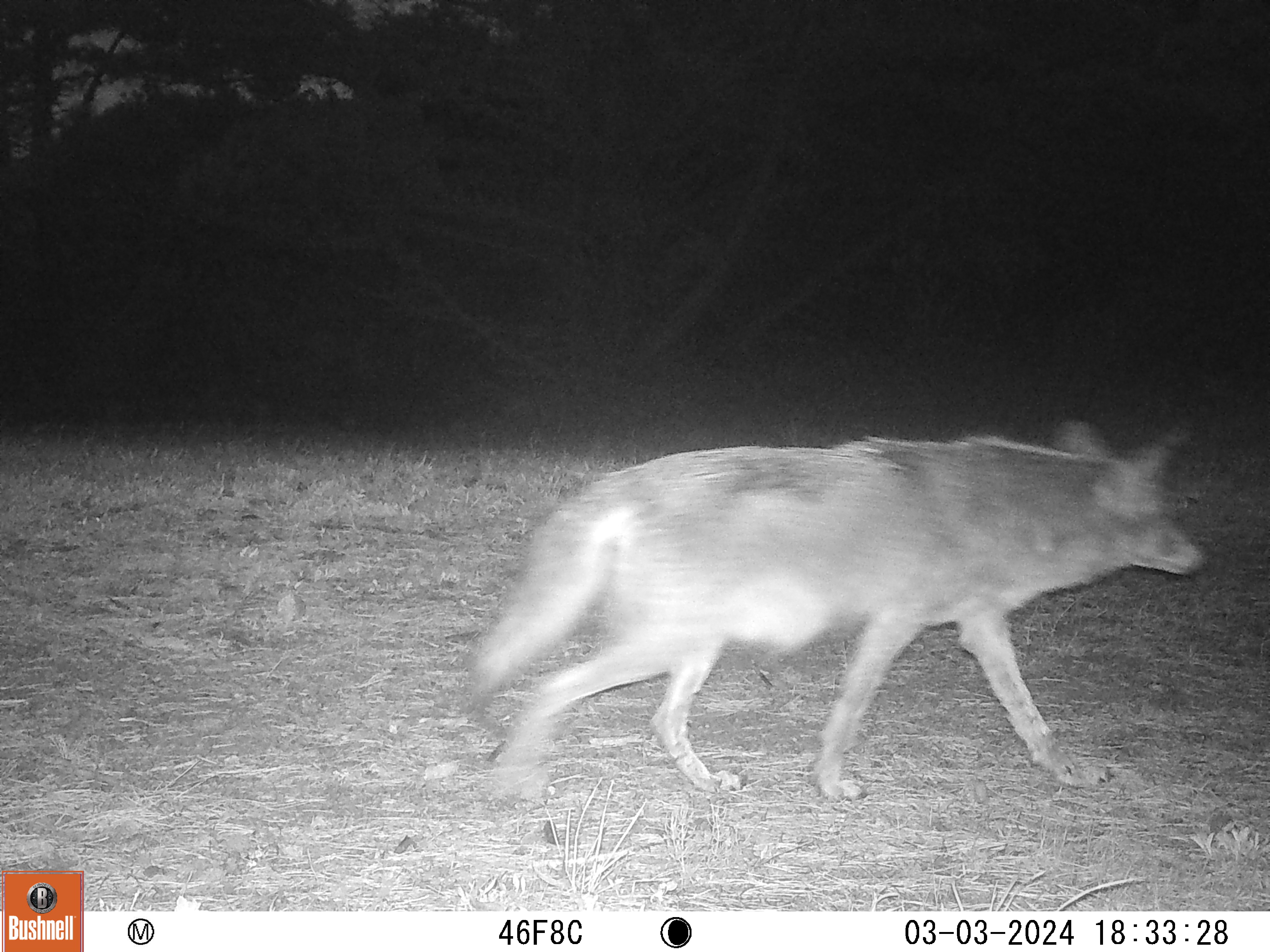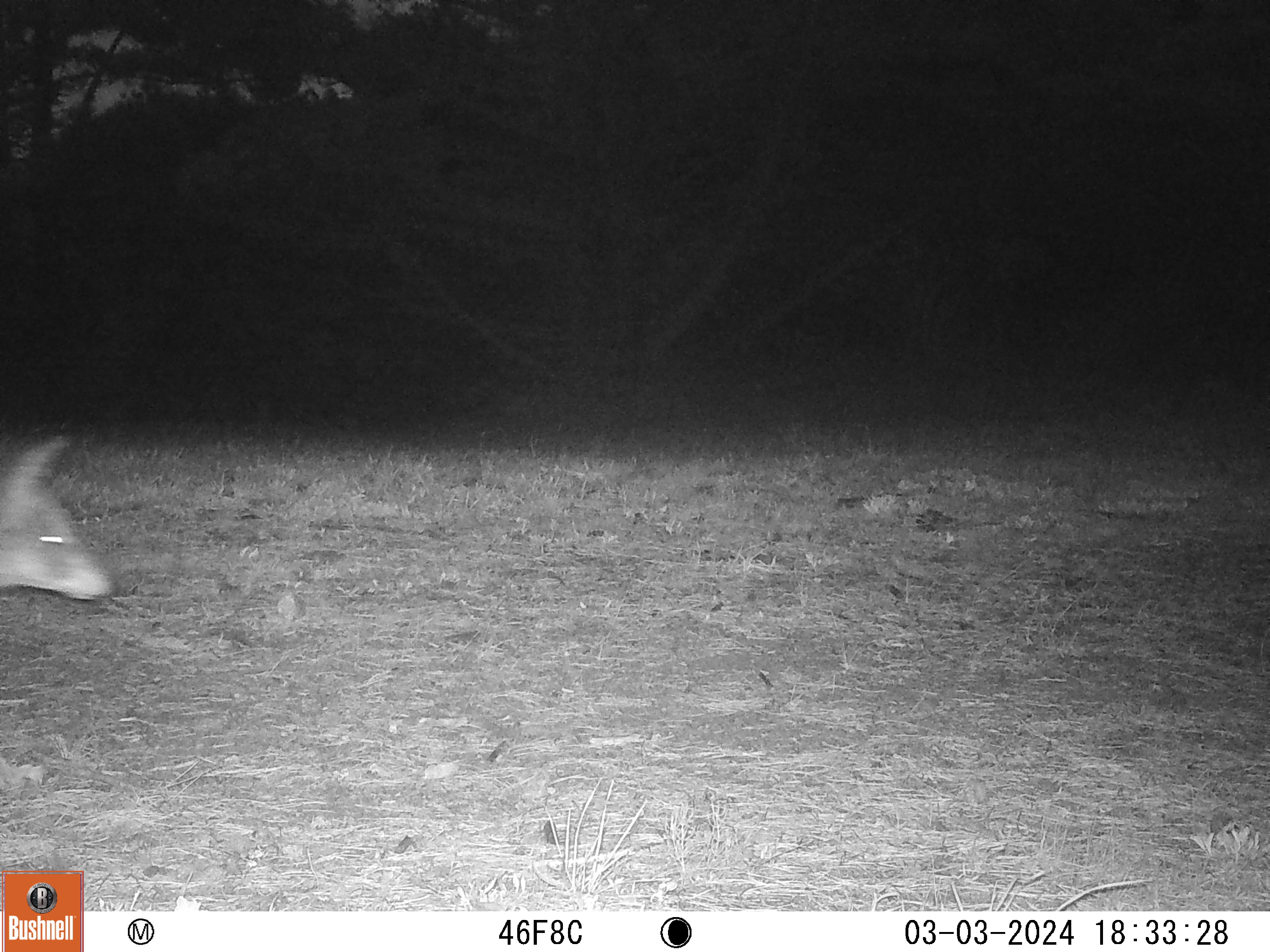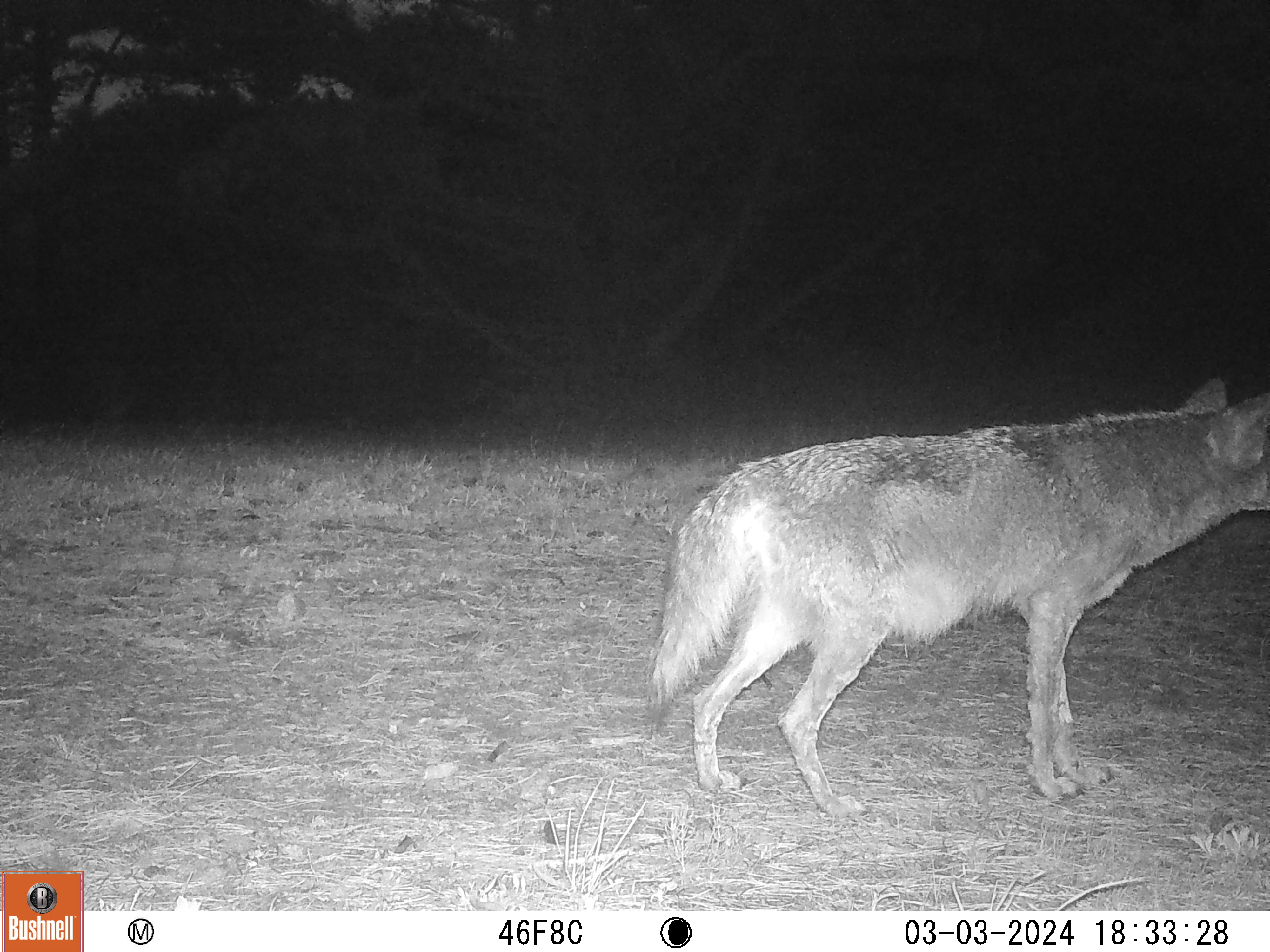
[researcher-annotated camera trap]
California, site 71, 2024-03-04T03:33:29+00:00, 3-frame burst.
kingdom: Animalia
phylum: Chordata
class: Mammalia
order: Carnivora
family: Canidae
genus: Canis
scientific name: Canis latrans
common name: coyote